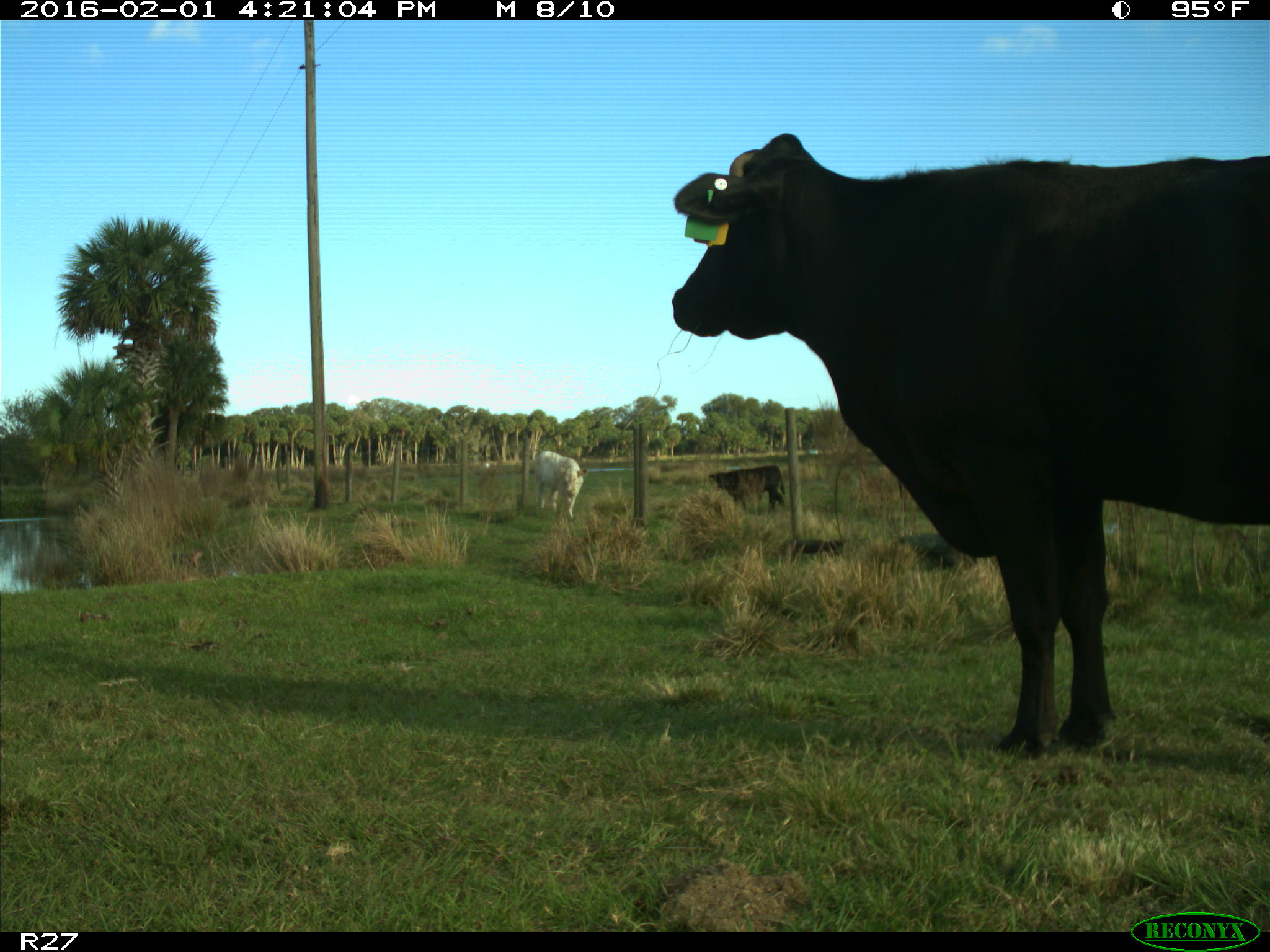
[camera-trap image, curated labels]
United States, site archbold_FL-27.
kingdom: Animalia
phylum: Chordata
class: Mammalia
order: Artiodactyla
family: Bovidae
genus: Bos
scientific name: Bos taurus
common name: domestic cow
Bos taurus (domestic cow).